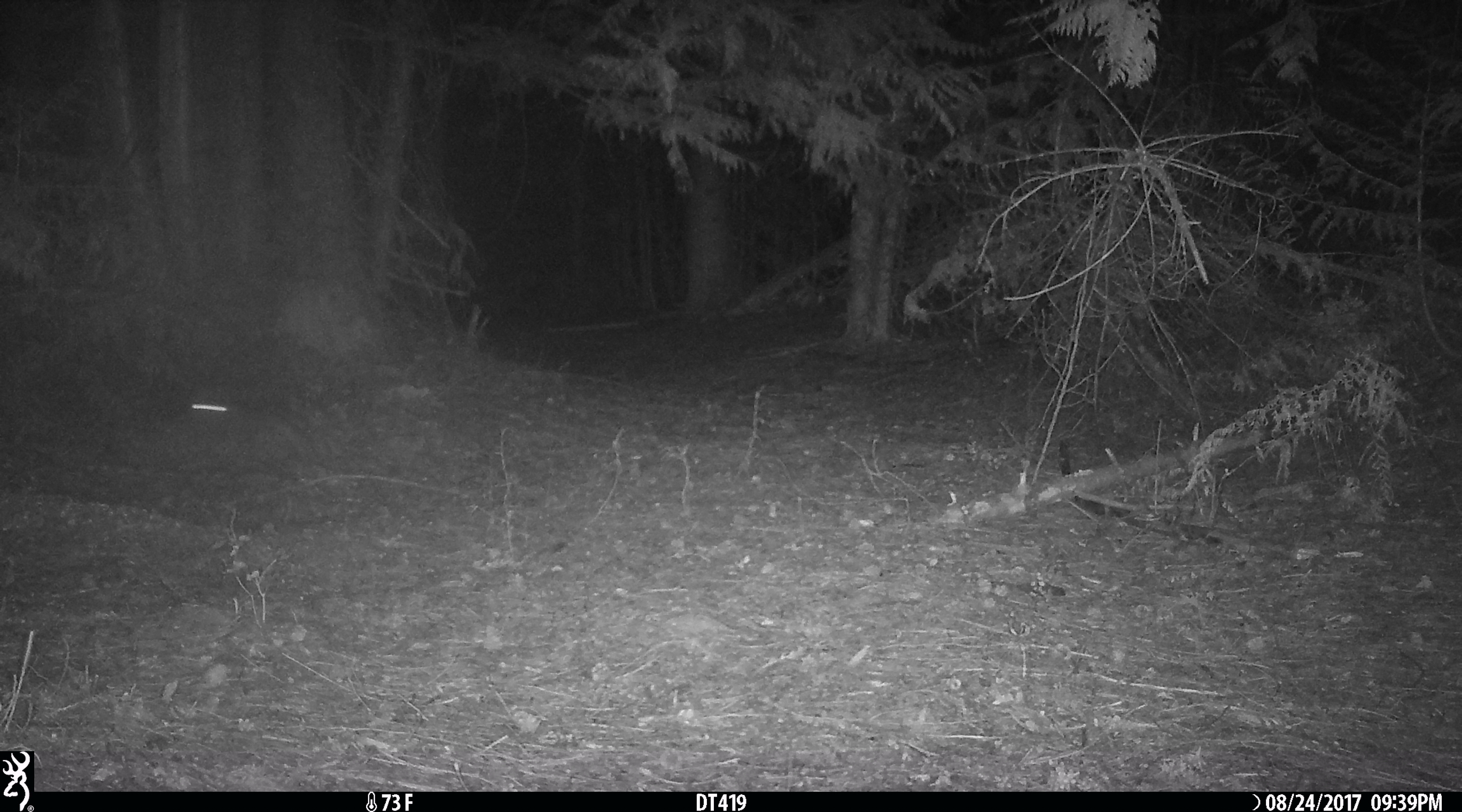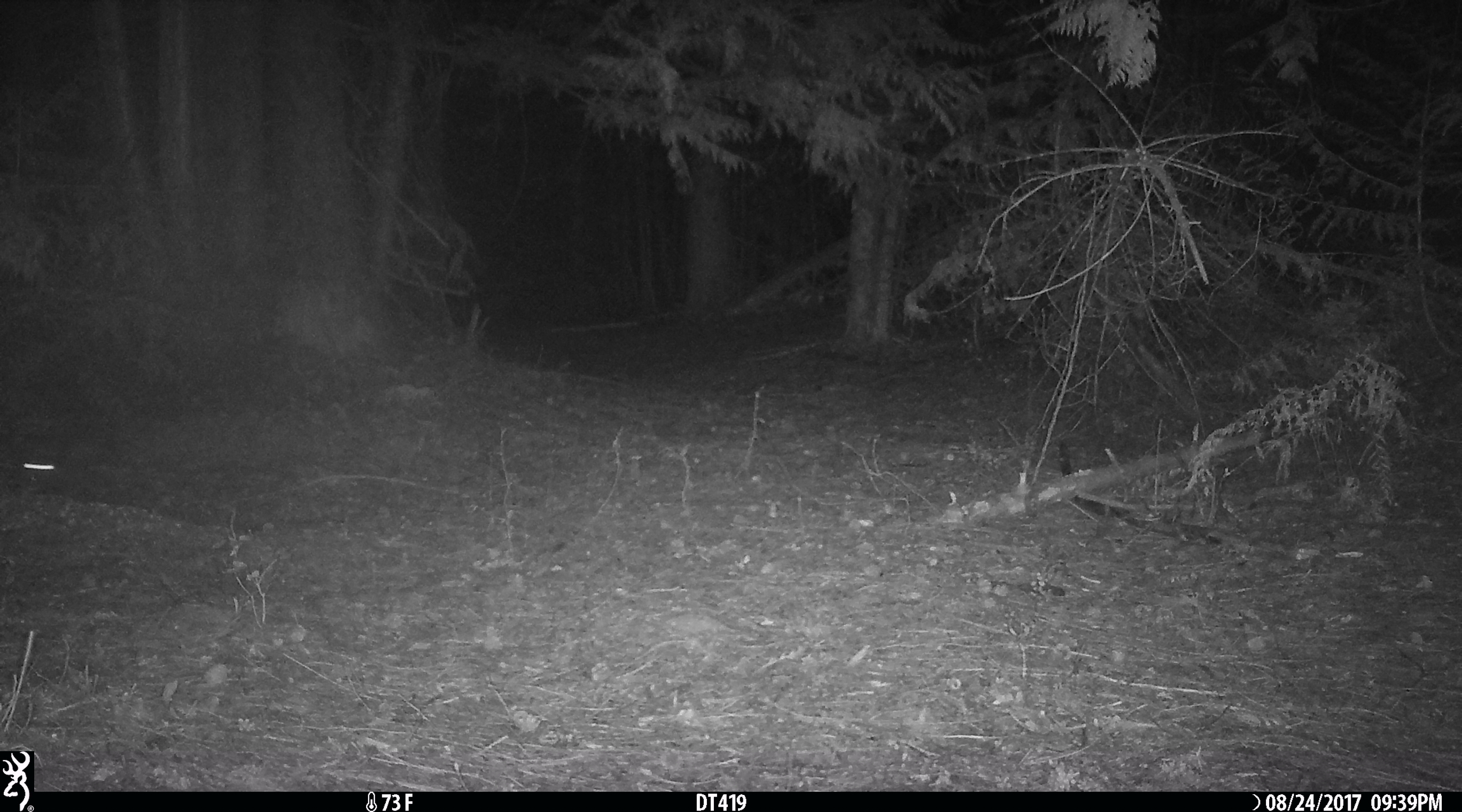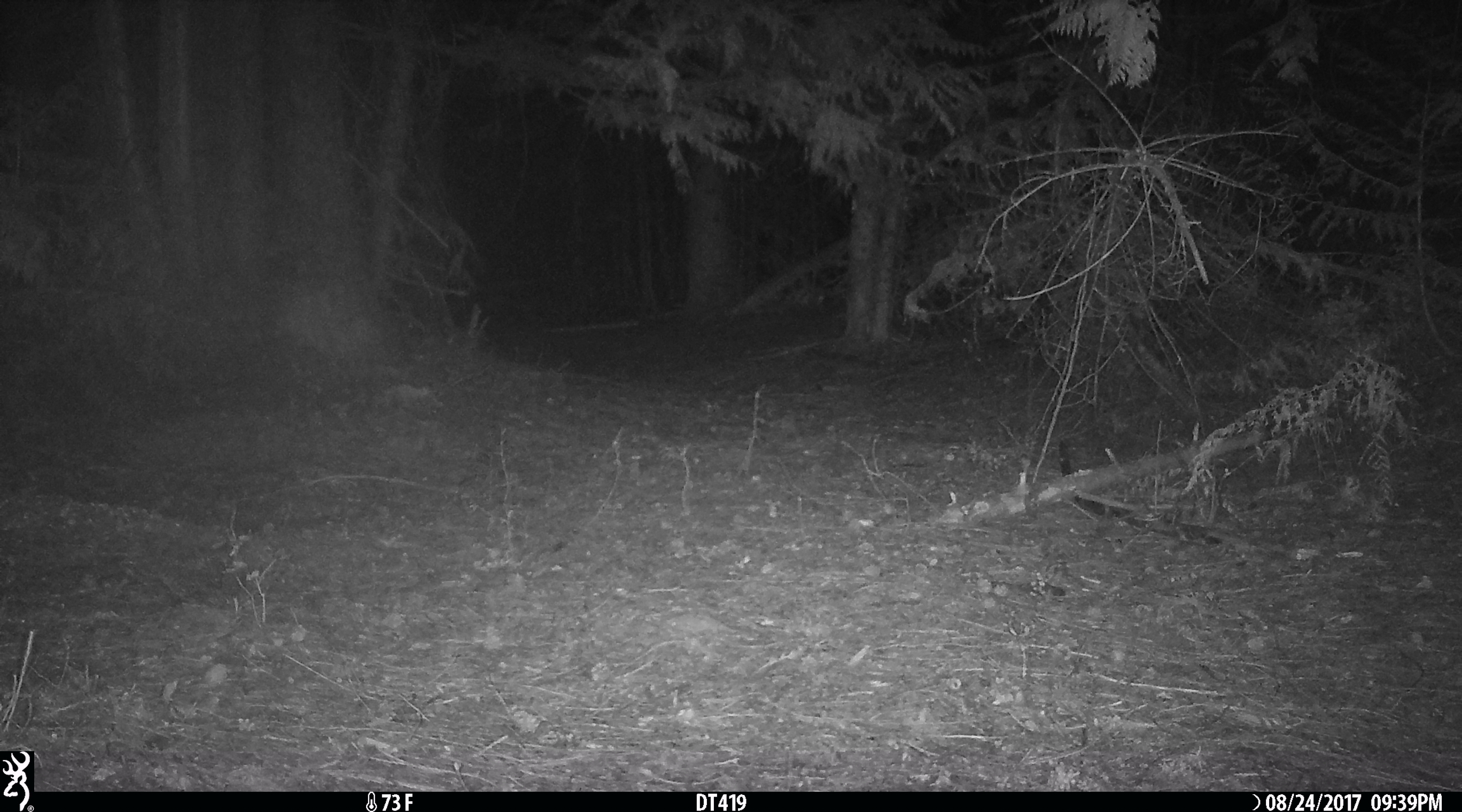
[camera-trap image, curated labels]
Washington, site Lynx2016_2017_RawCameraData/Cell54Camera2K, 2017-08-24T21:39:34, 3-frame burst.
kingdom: Animalia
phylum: Chordata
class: Mammalia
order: Lagomorpha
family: Leporidae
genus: Lepus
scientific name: Lepus americanus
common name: snowshoe hare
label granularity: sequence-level